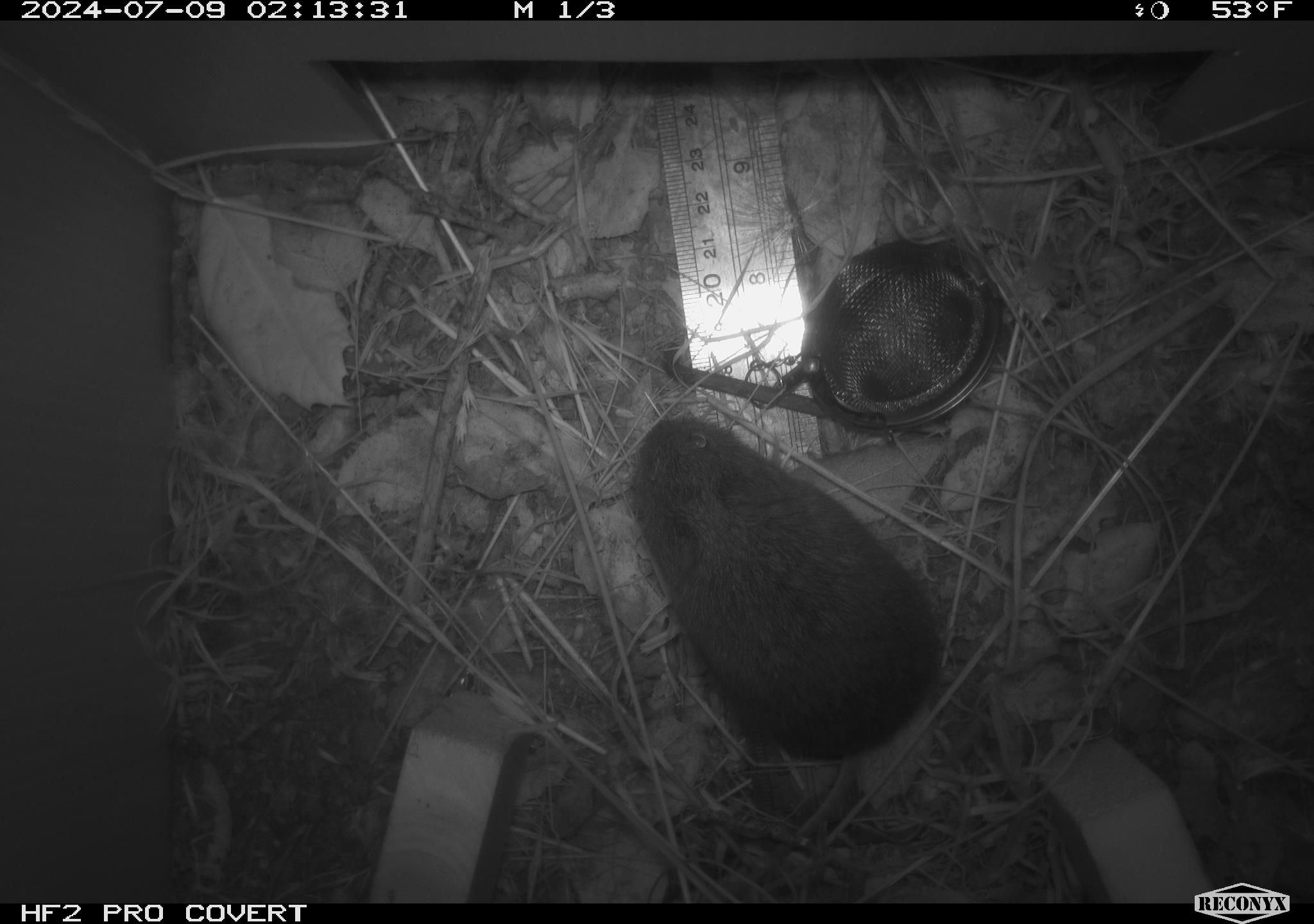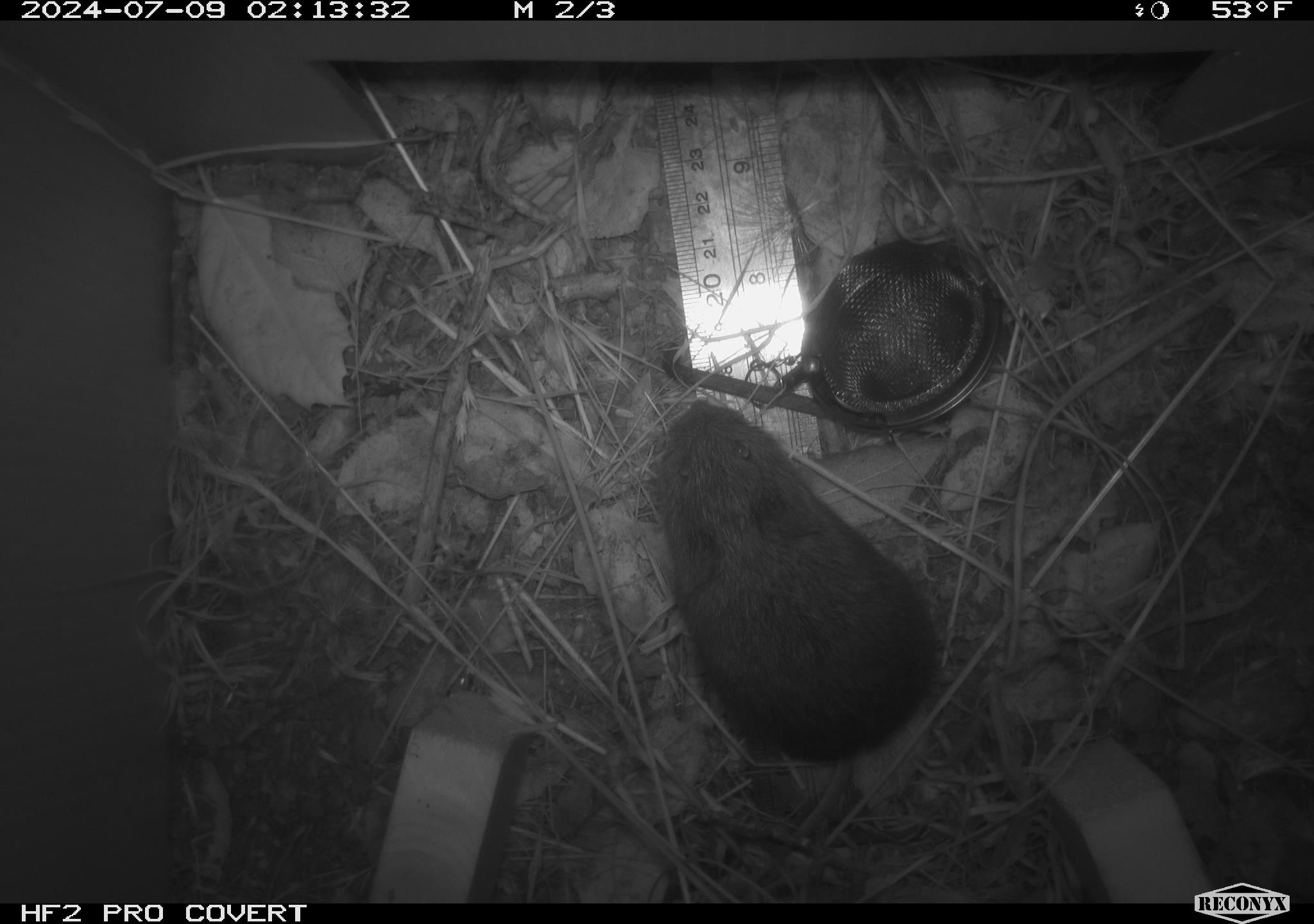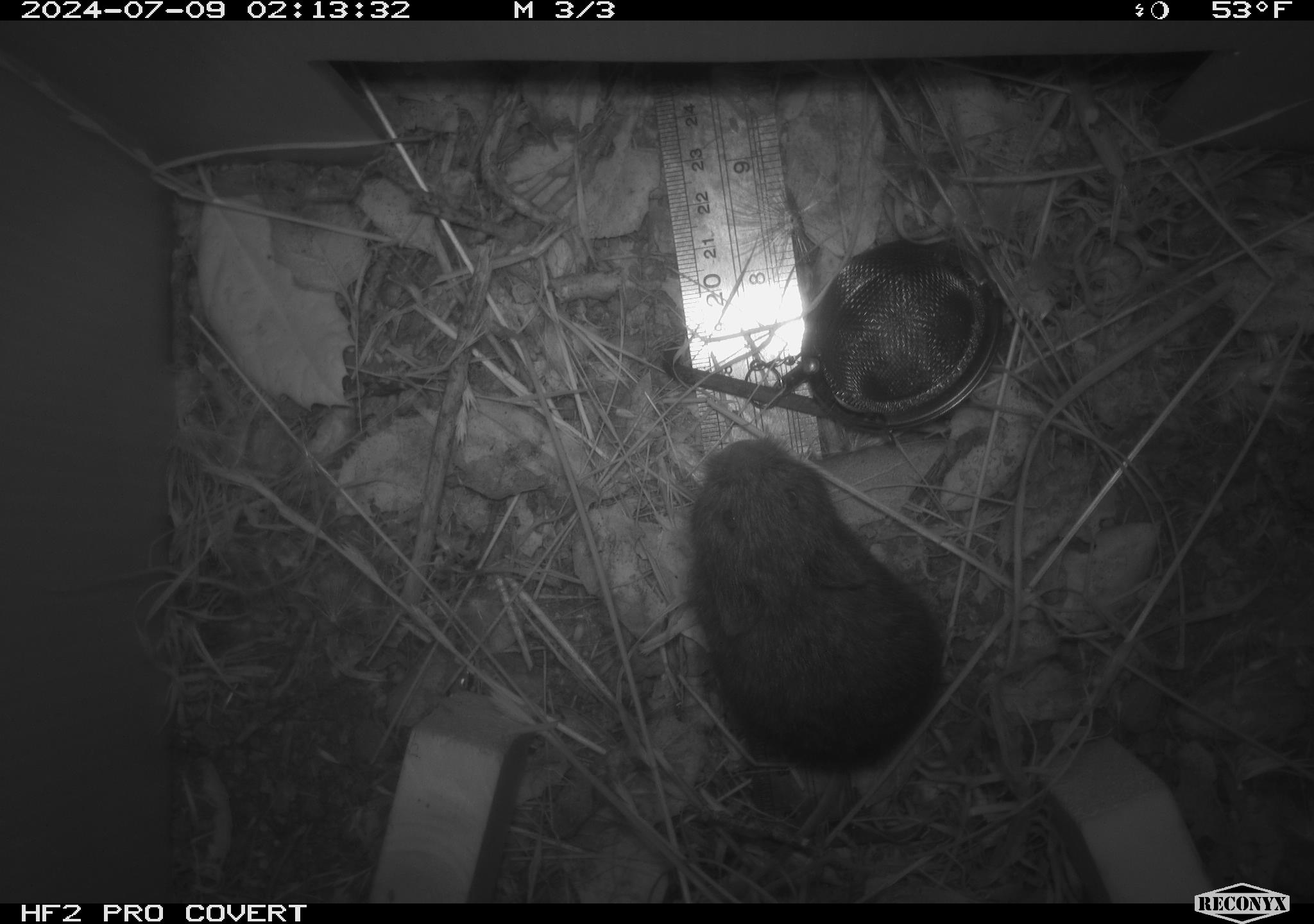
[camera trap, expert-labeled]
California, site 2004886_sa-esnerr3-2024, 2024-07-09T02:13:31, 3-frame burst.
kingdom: Animalia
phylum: Chordata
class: Mammalia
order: Rodentia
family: Cricetidae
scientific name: Cricetidae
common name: hamsters, voles, lemmings, and allies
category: cricetidae family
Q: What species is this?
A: Cricetidae family (hamsters, voles, lemmings, and allies) (Cricetidae).